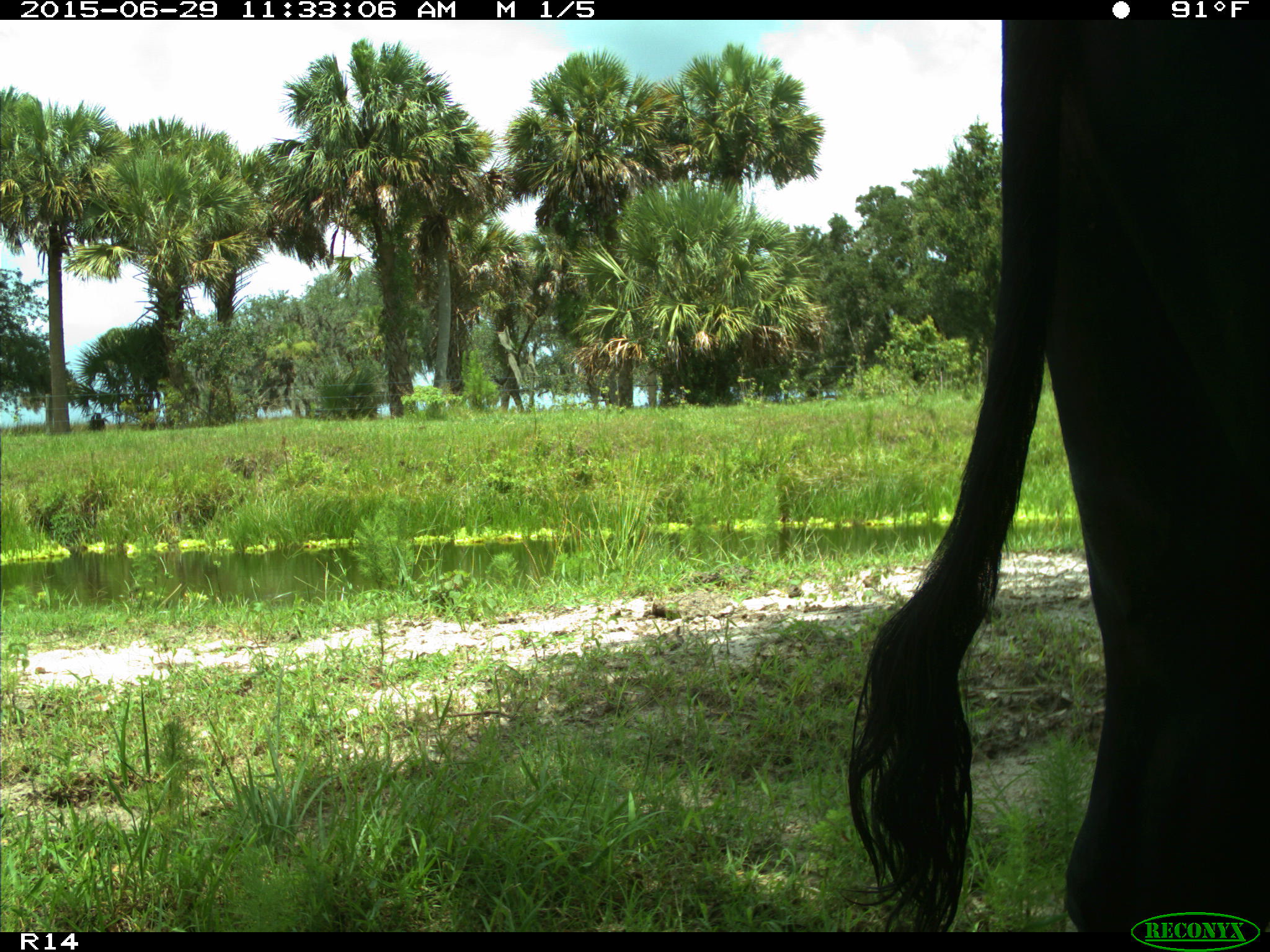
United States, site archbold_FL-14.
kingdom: Animalia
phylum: Chordata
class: Mammalia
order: Artiodactyla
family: Bovidae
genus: Bos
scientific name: Bos taurus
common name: domestic cow